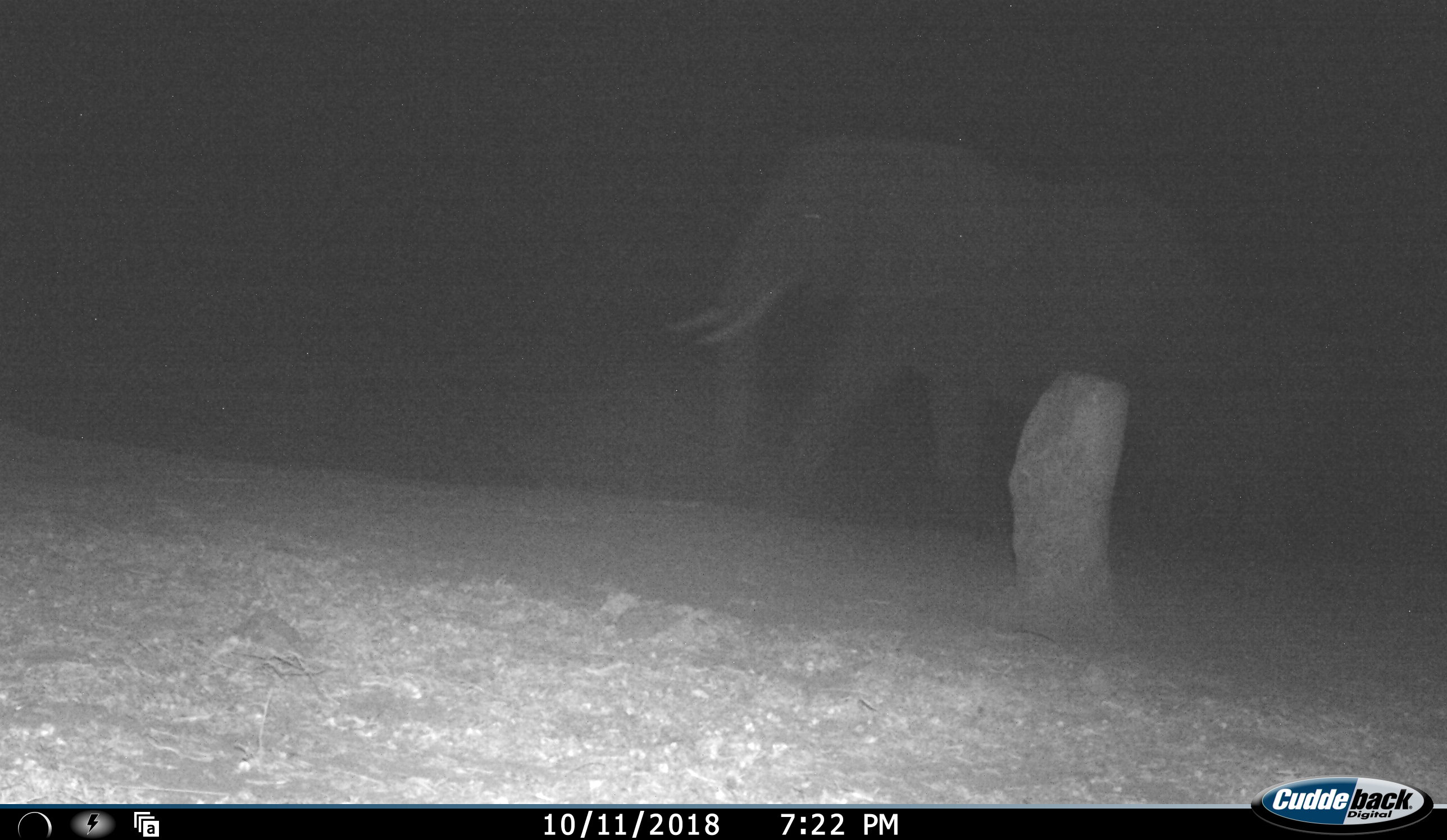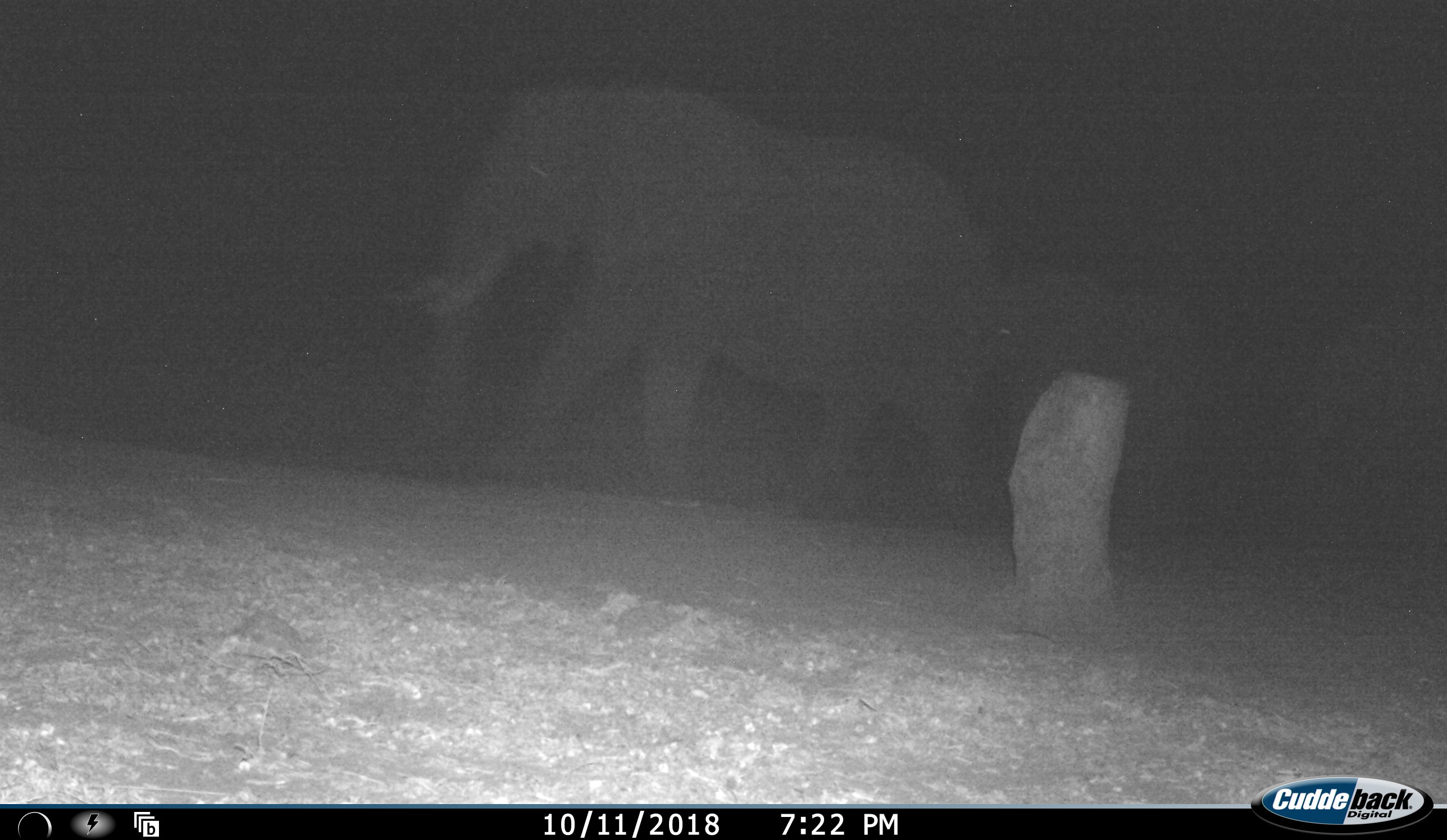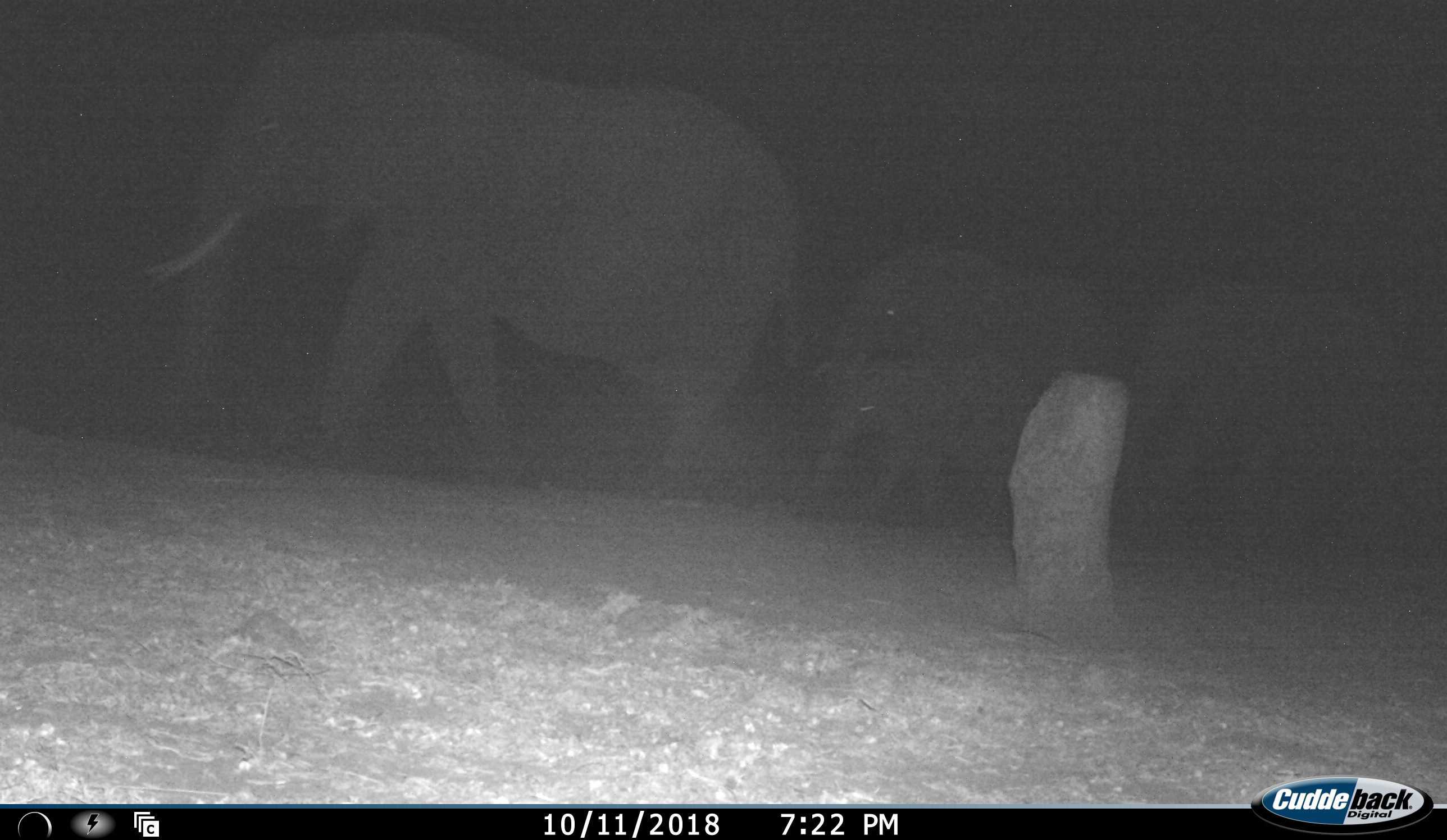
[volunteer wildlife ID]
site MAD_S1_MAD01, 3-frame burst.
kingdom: Animalia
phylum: Chordata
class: Mammalia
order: Proboscidea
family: Elephantidae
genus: Loxodonta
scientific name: Loxodonta africana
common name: african bush elephant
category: elephant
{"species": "elephant (african bush elephant) (Loxodonta africana)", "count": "4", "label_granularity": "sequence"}